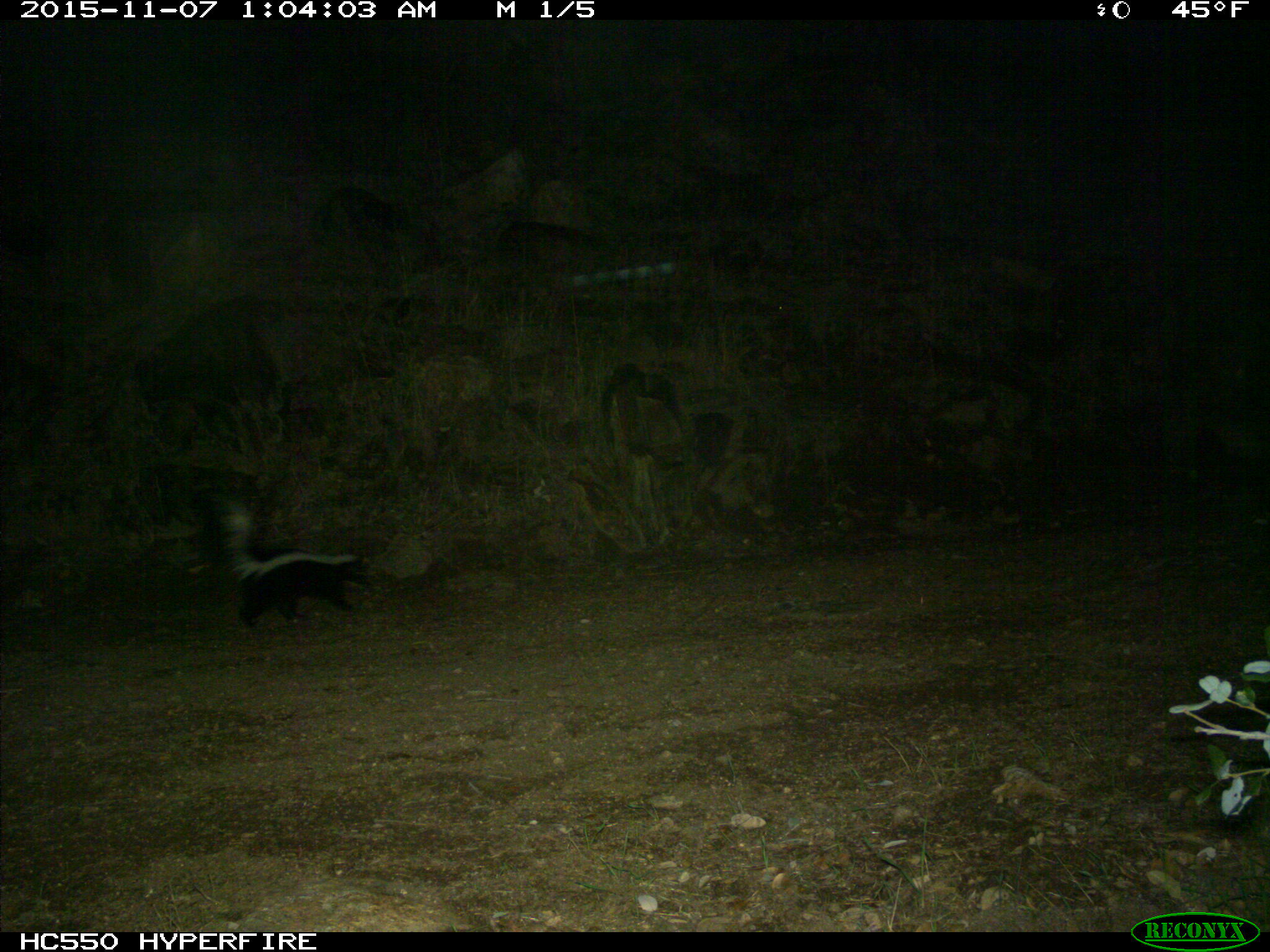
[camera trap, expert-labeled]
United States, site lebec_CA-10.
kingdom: Animalia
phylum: Chordata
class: Mammalia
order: Carnivora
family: Mephitidae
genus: Mephitis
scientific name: Mephitis mephitis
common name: striped skunk